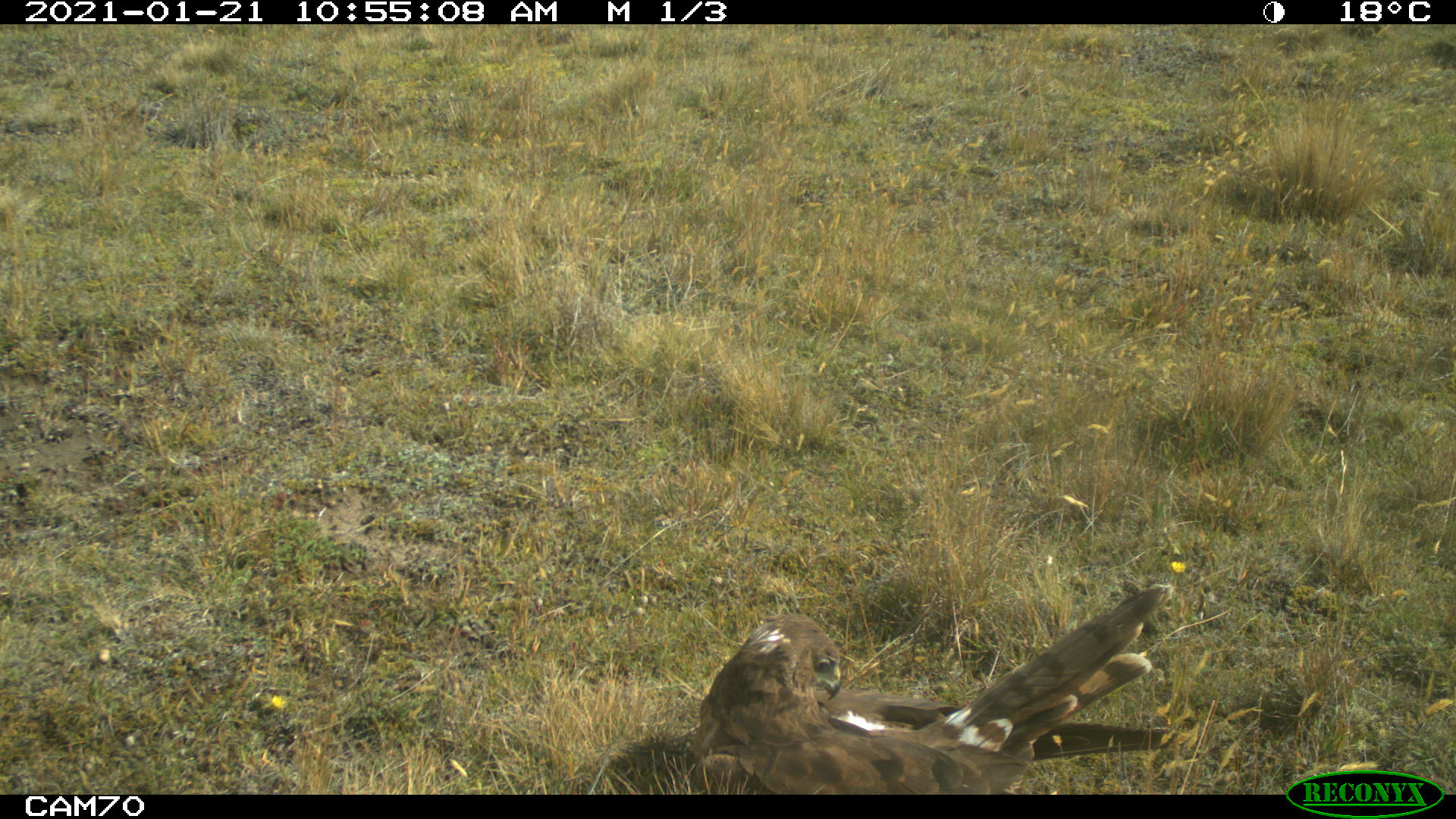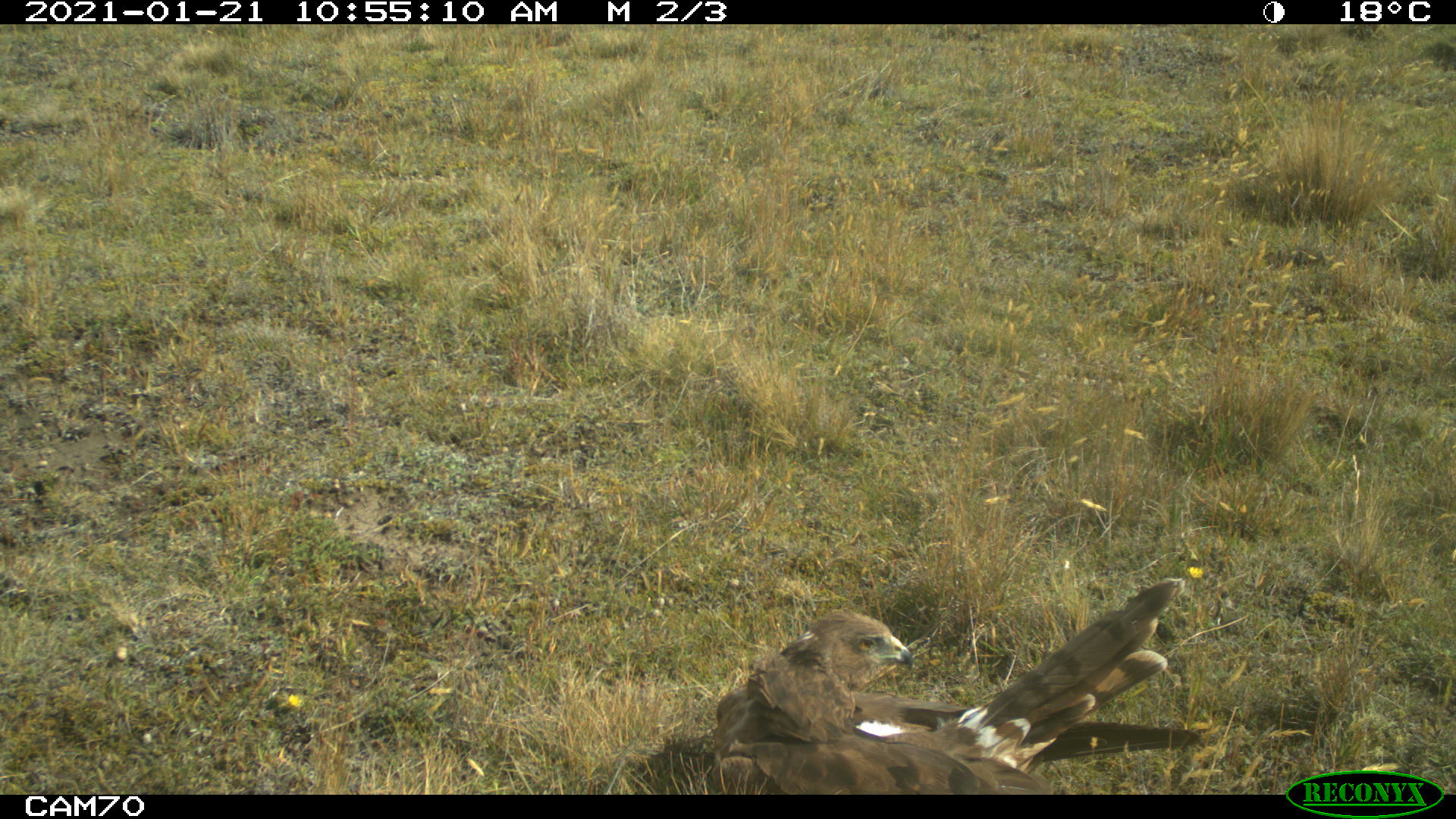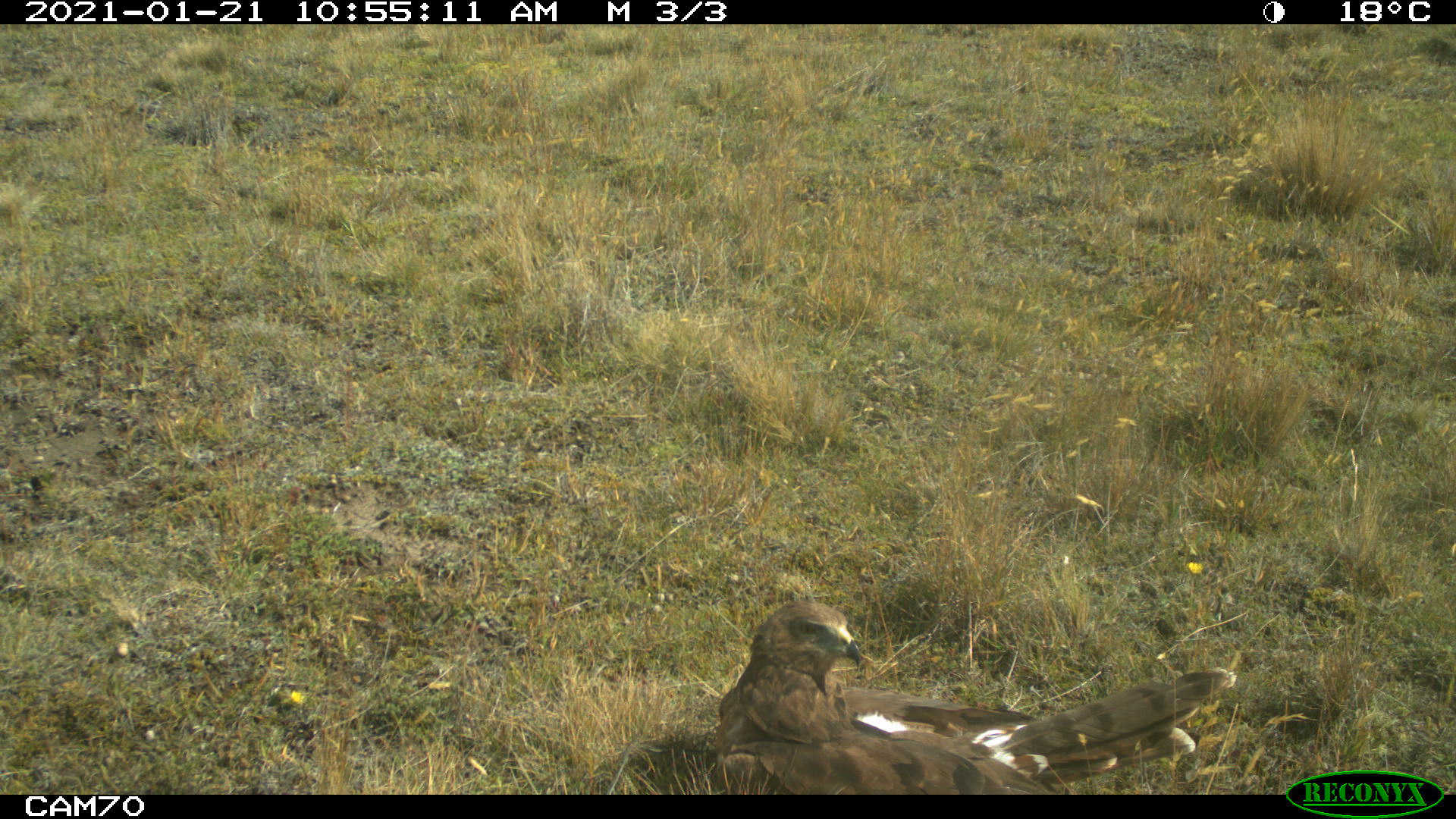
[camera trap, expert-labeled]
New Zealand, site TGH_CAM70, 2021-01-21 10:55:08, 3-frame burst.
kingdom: Animalia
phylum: Chordata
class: Aves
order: Accipitriformes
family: Accipitridae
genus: Circus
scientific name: Circus approximans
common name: swamp harrier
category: harrier